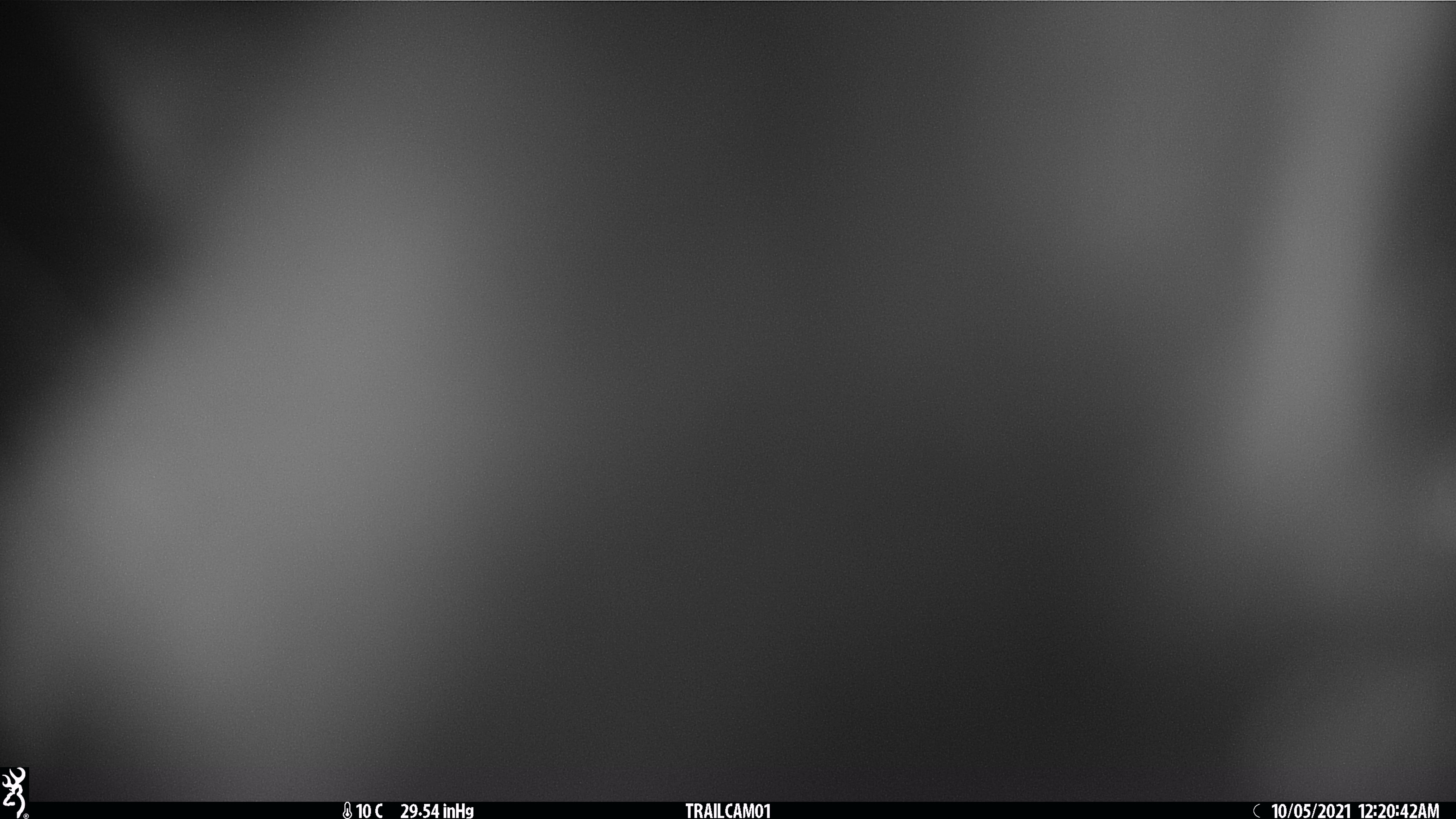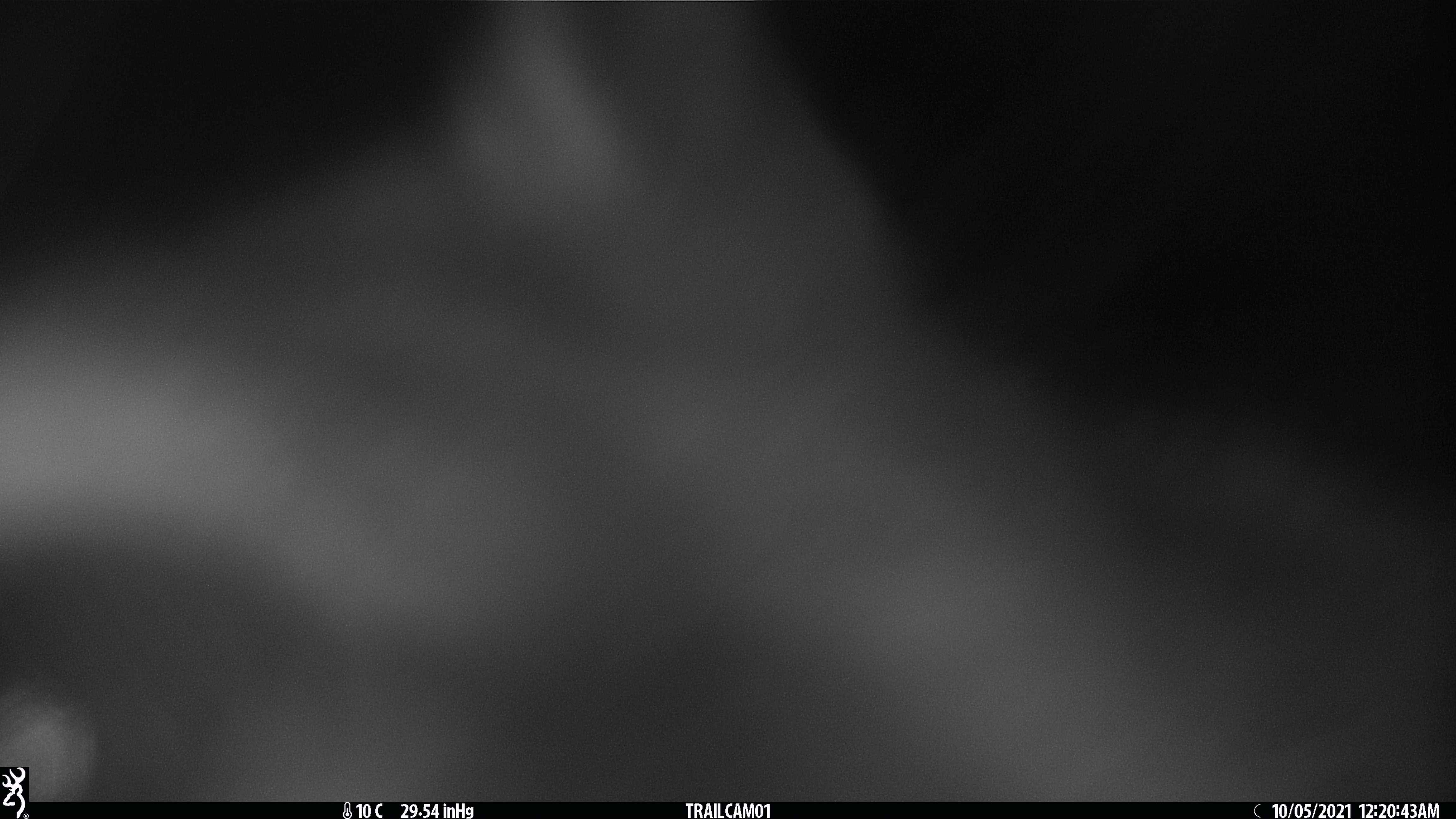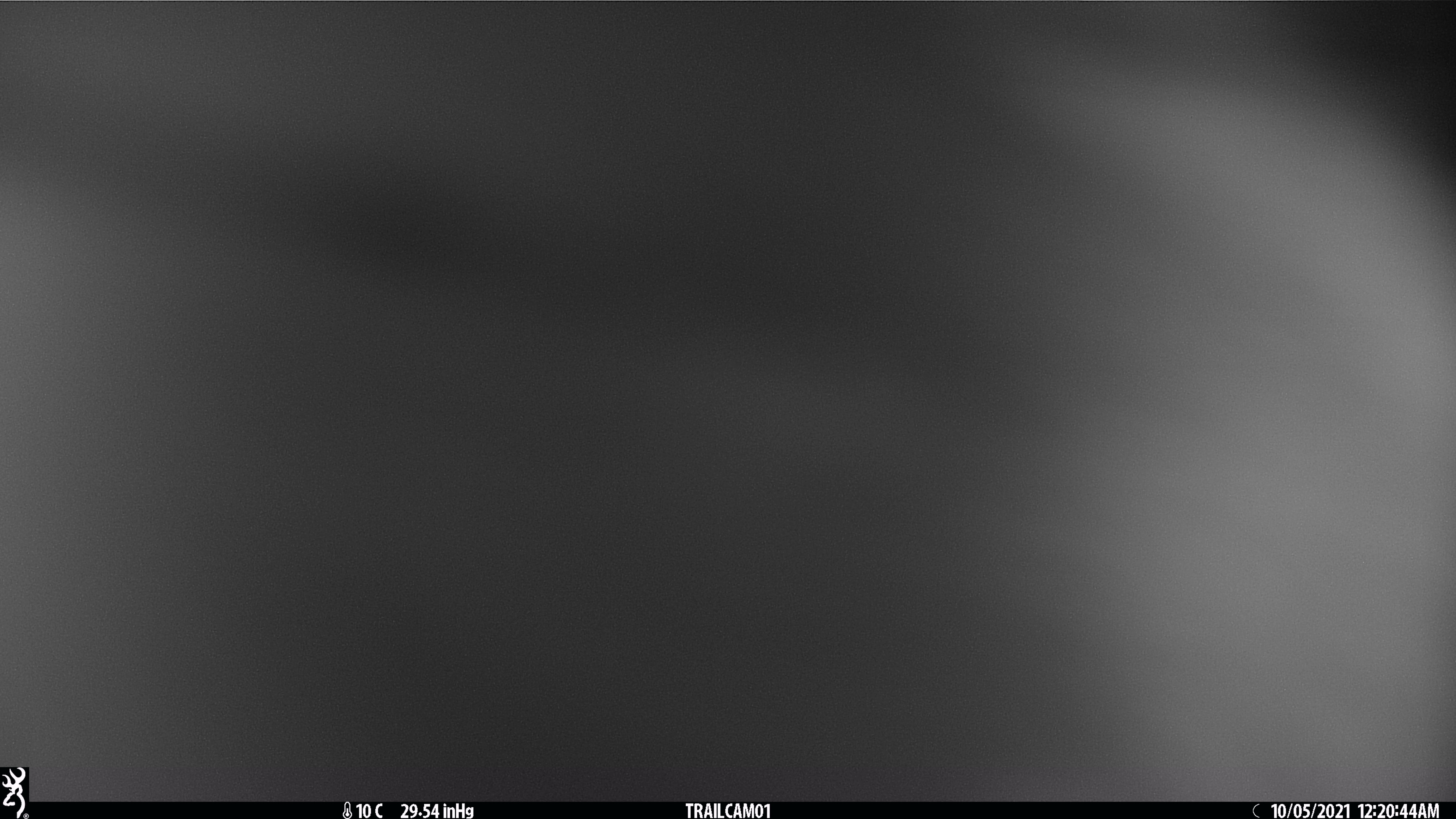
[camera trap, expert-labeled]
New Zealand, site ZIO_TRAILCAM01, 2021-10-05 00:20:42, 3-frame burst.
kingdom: Animalia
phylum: Chordata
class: Mammalia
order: Diprotodontia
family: Phalangeridae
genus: Trichosurus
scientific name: Trichosurus vulpecula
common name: common brushtail possum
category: possum